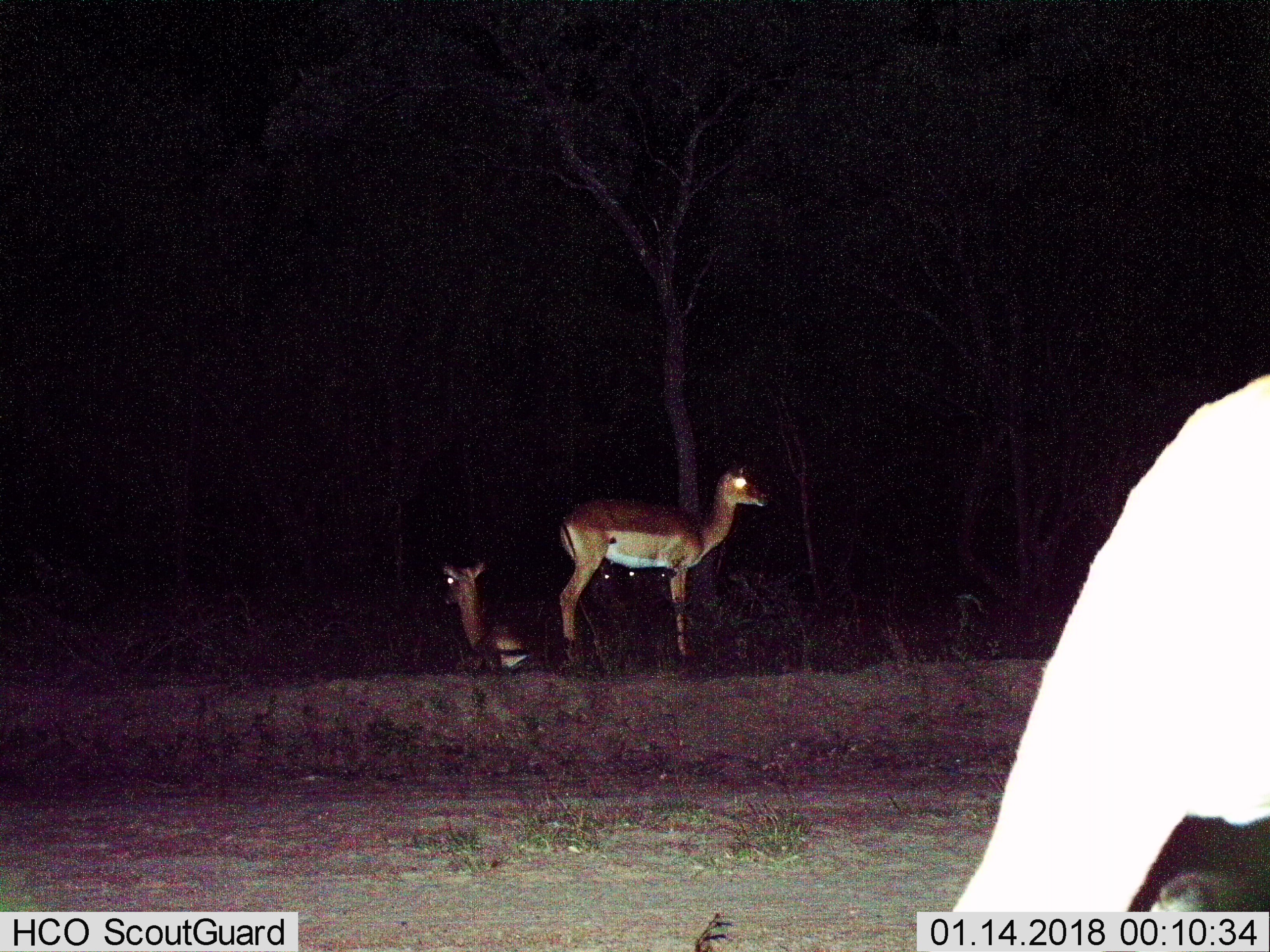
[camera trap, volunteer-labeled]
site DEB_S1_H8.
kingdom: Animalia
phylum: Chordata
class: Mammalia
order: Artiodactyla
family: Bovidae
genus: Aepyceros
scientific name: Aepyceros melampus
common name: impala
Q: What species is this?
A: Impala (Aepyceros melampus).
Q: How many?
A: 4.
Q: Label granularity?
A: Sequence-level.